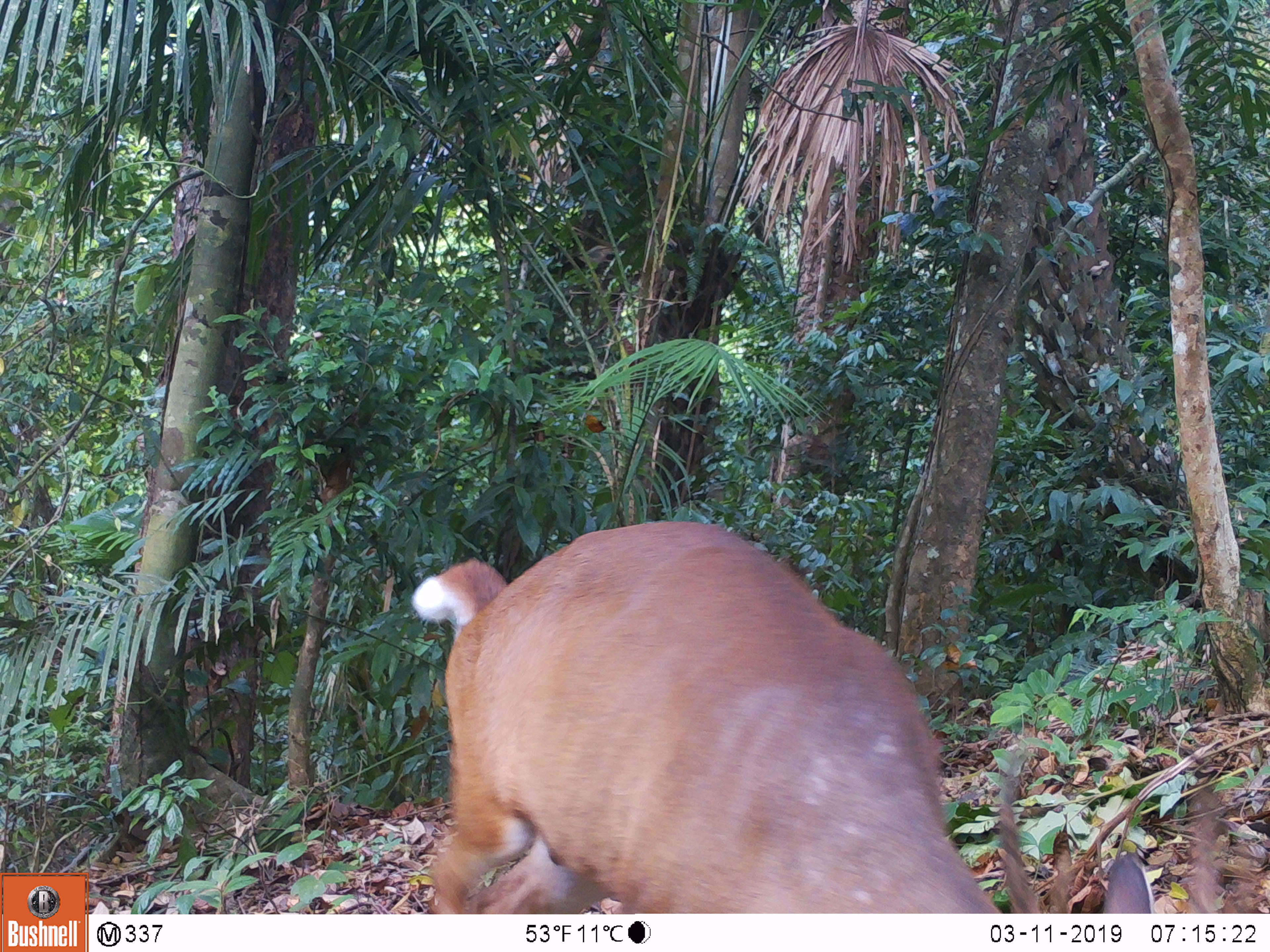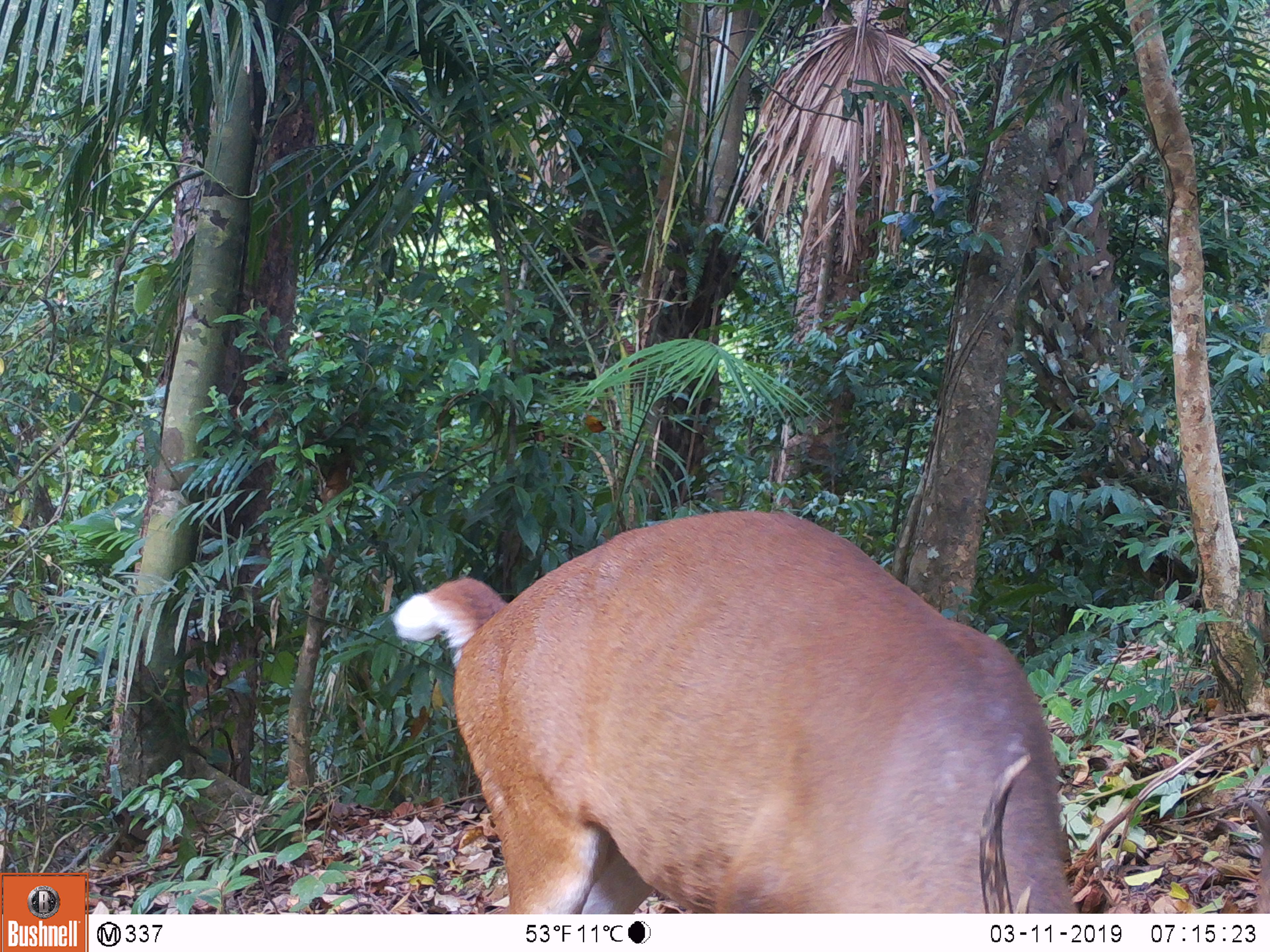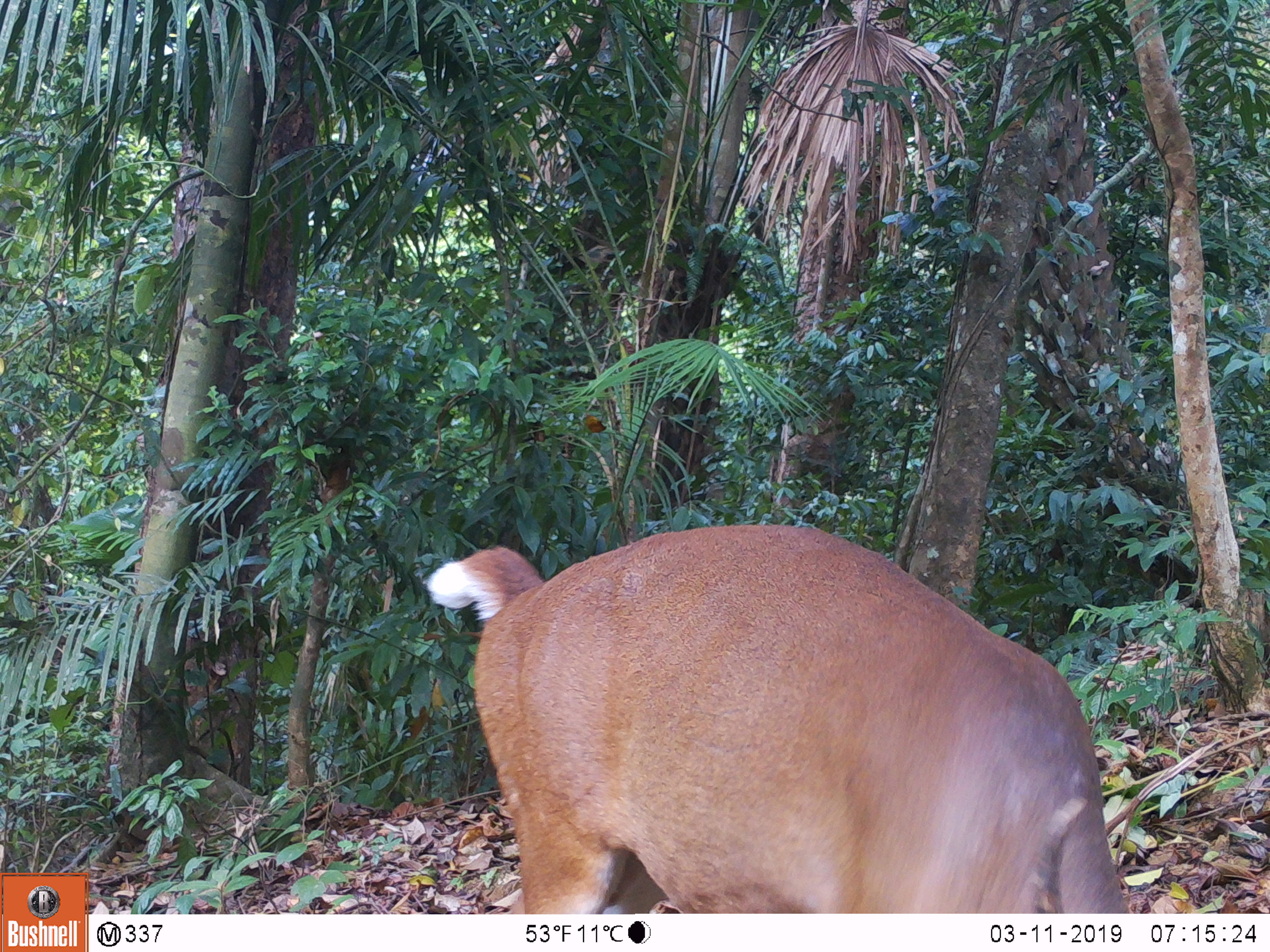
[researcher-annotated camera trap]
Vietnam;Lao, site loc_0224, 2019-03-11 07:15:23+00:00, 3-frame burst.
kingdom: Animalia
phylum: Chordata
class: Mammalia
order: Artiodactyla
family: Cervidae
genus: Muntiacus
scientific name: Muntiacus vuquangensis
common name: large-antlered muntjac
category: large antlered muntjac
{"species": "large antlered muntjac (large-antlered muntjac) (Muntiacus vuquangensis)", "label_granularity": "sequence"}